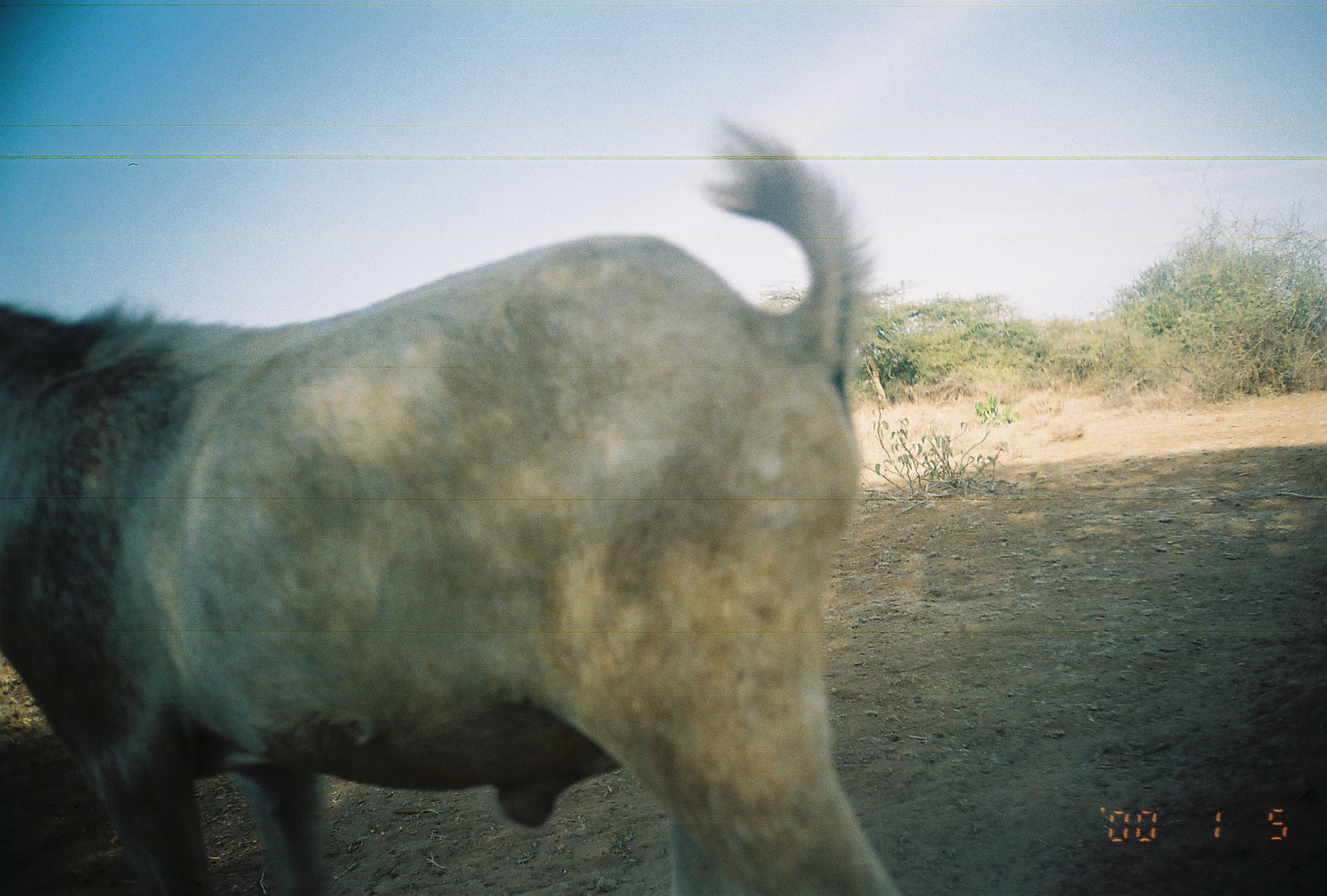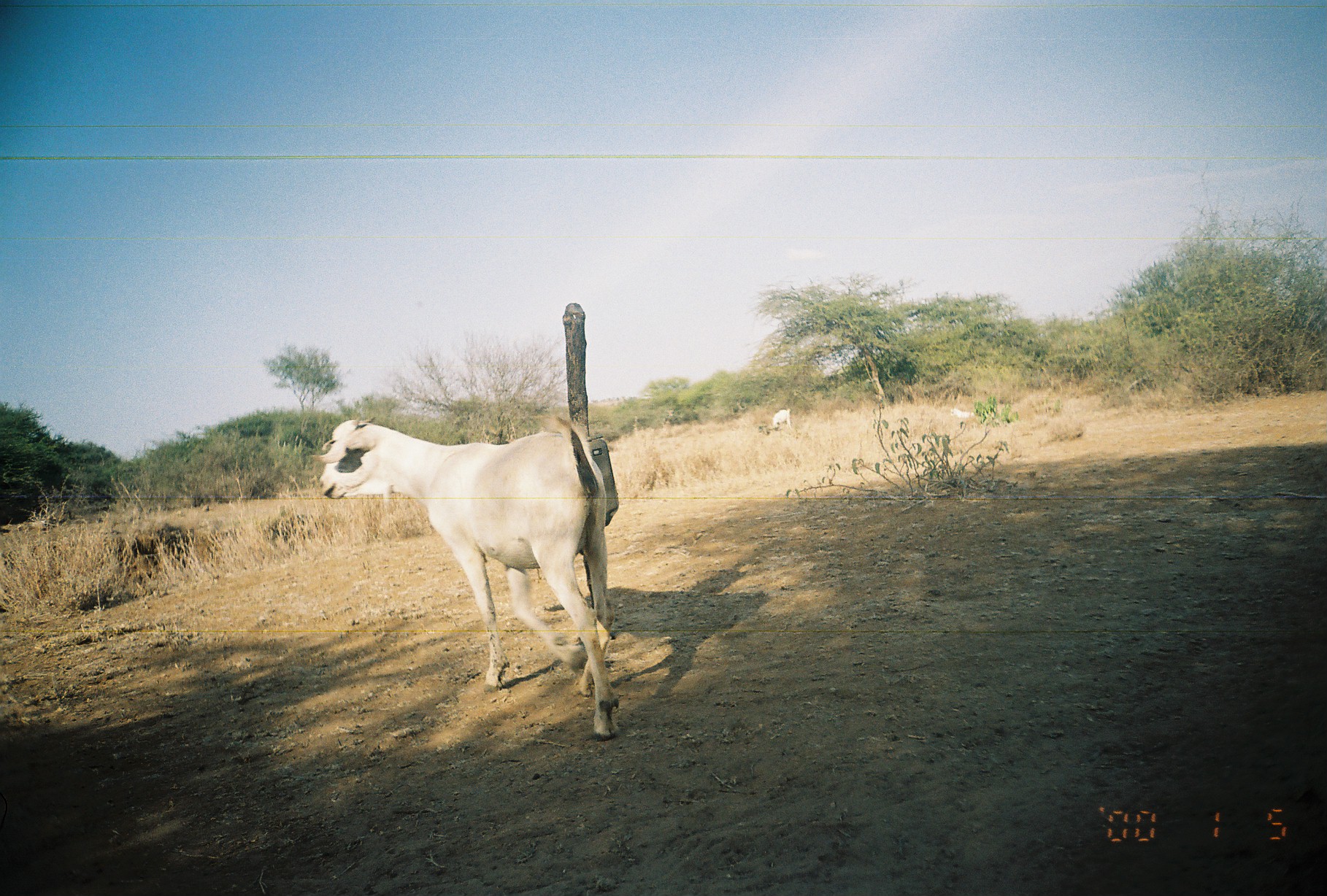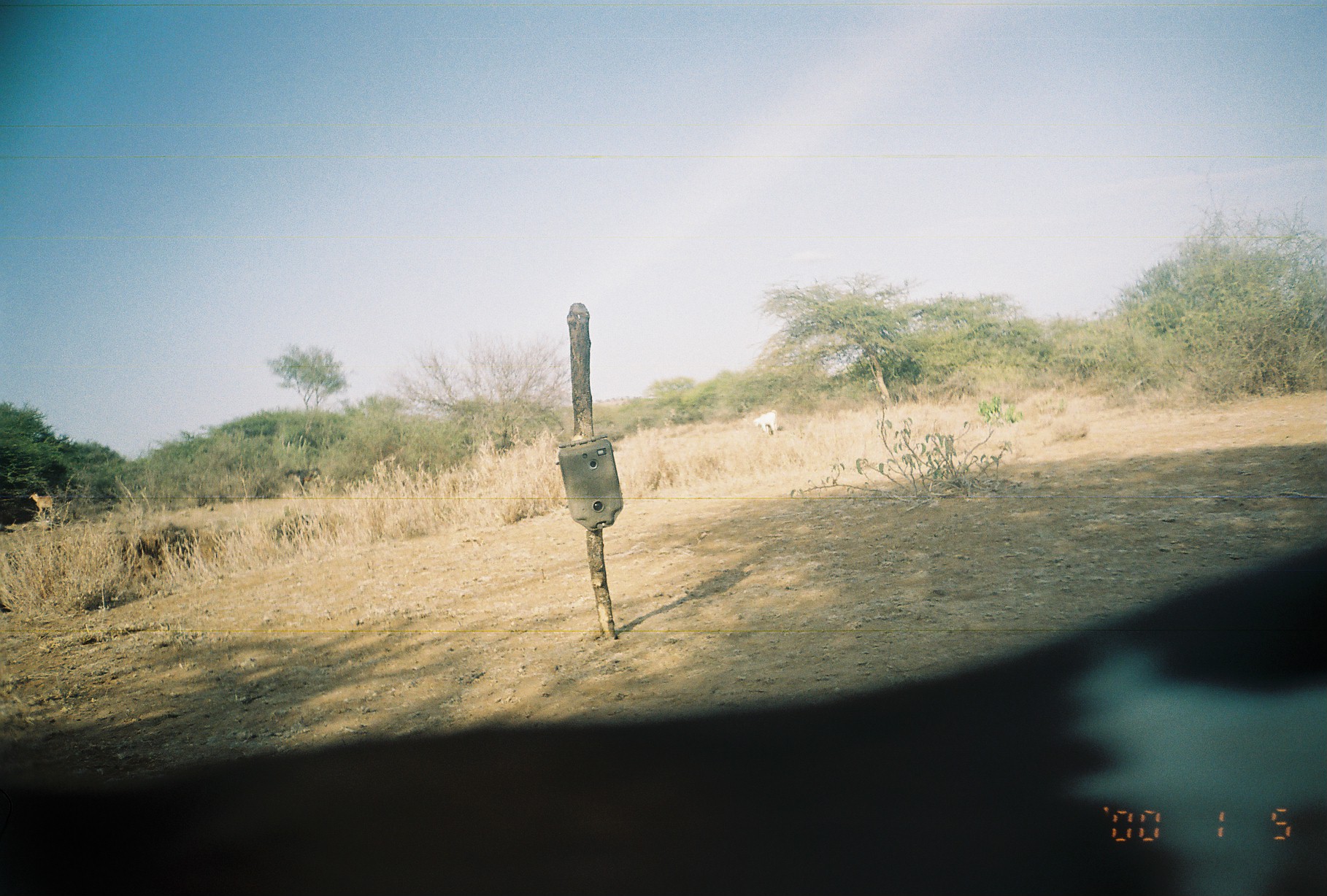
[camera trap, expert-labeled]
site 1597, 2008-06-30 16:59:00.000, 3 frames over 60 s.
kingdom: Animalia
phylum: Chordata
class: Mammalia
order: Artiodactyla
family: Bovidae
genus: Capra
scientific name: Capra aegagrus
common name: wild goat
Capra aegagrus (wild goat), count 1.